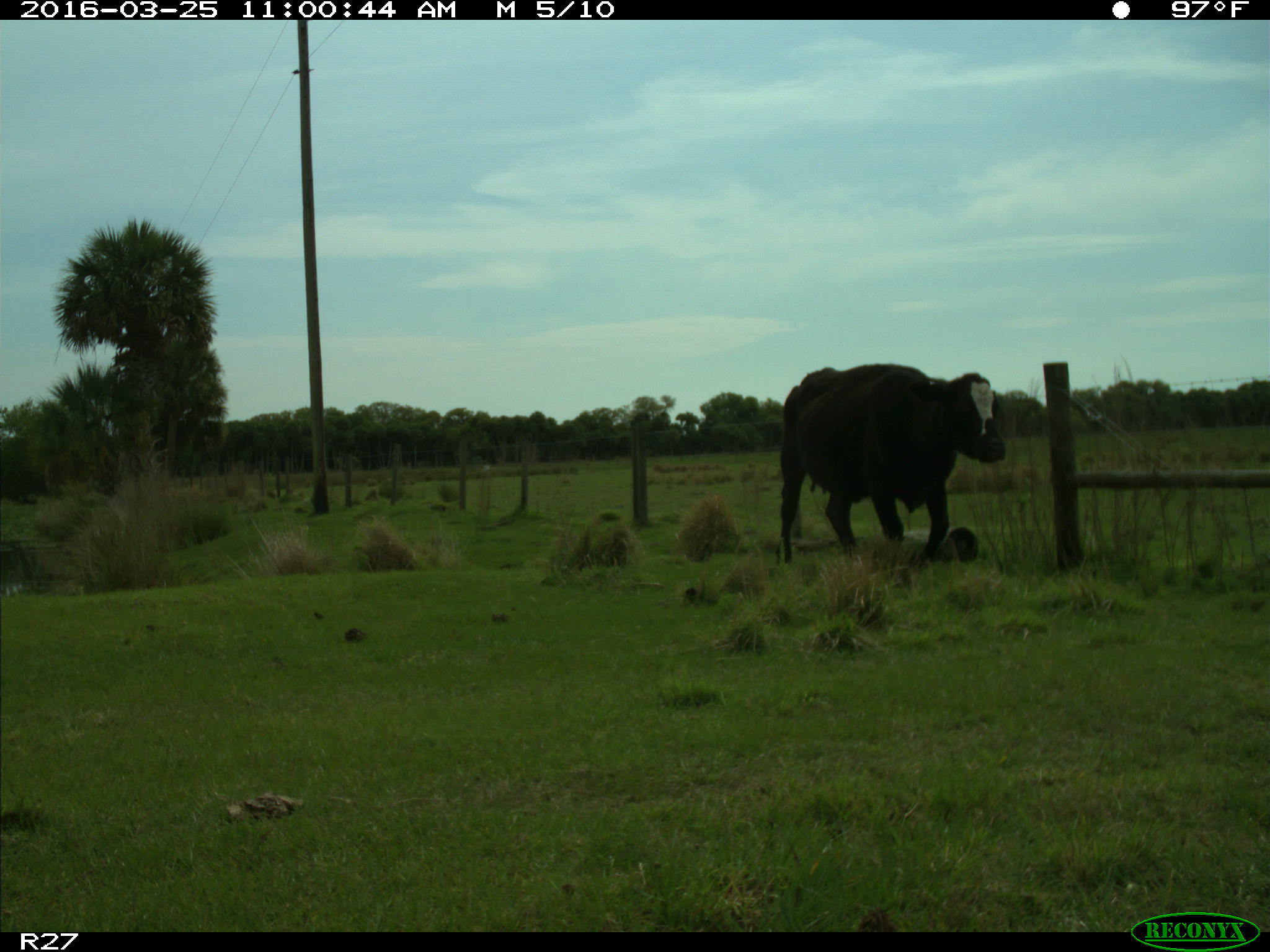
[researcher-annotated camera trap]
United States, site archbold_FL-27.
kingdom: Animalia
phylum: Chordata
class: Mammalia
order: Artiodactyla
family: Bovidae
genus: Bos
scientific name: Bos taurus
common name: domestic cow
Bos taurus (domestic cow).